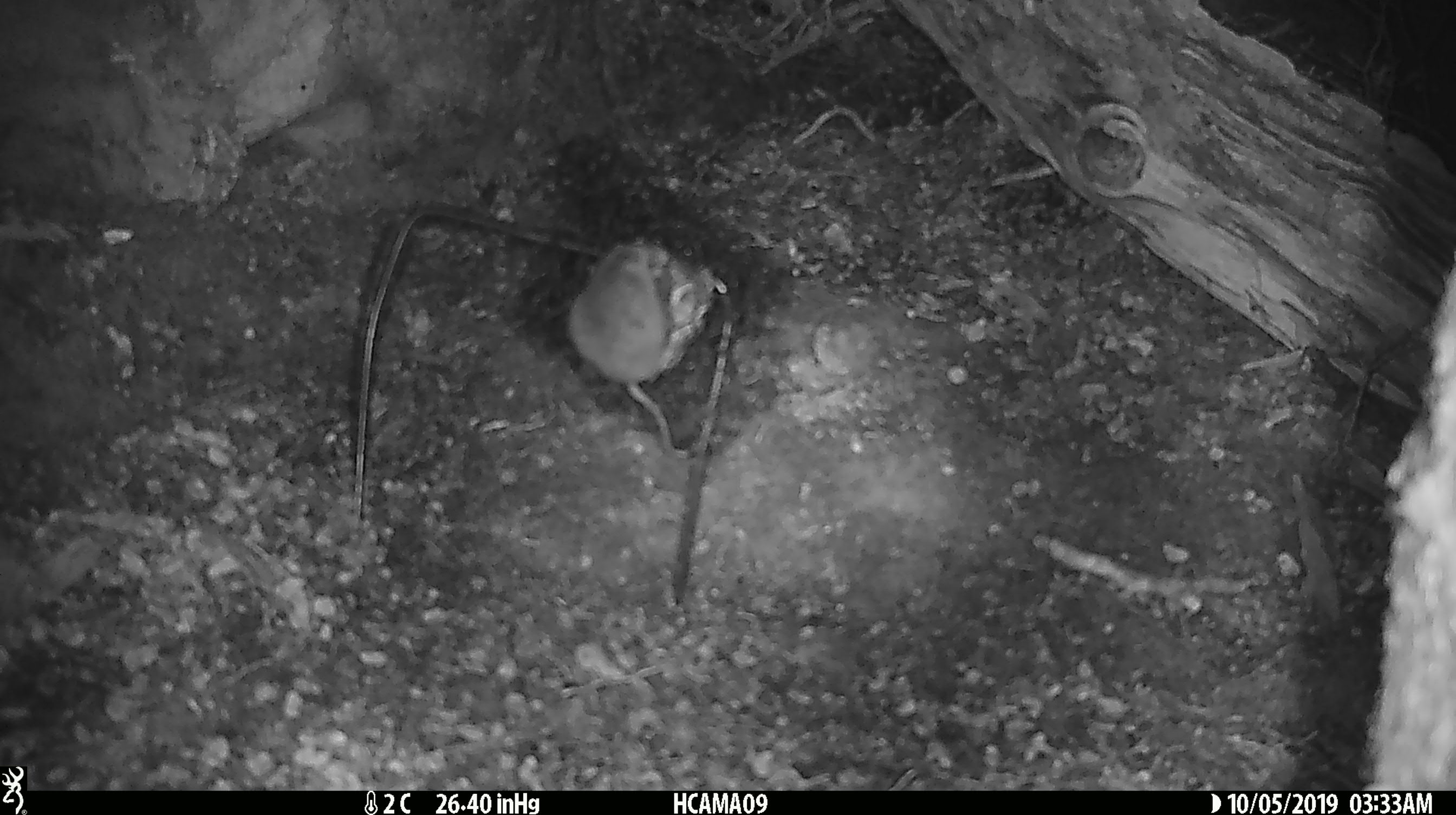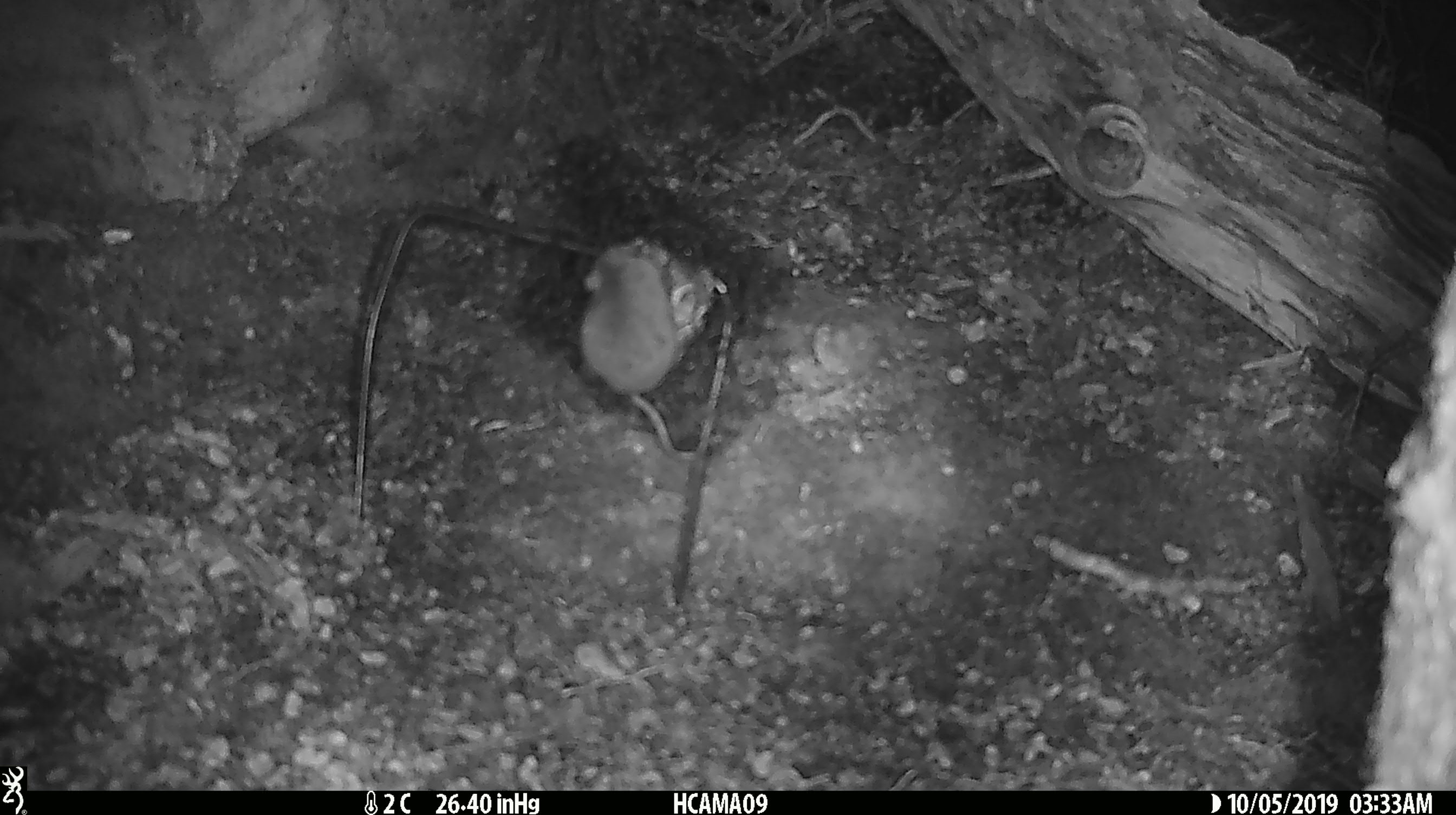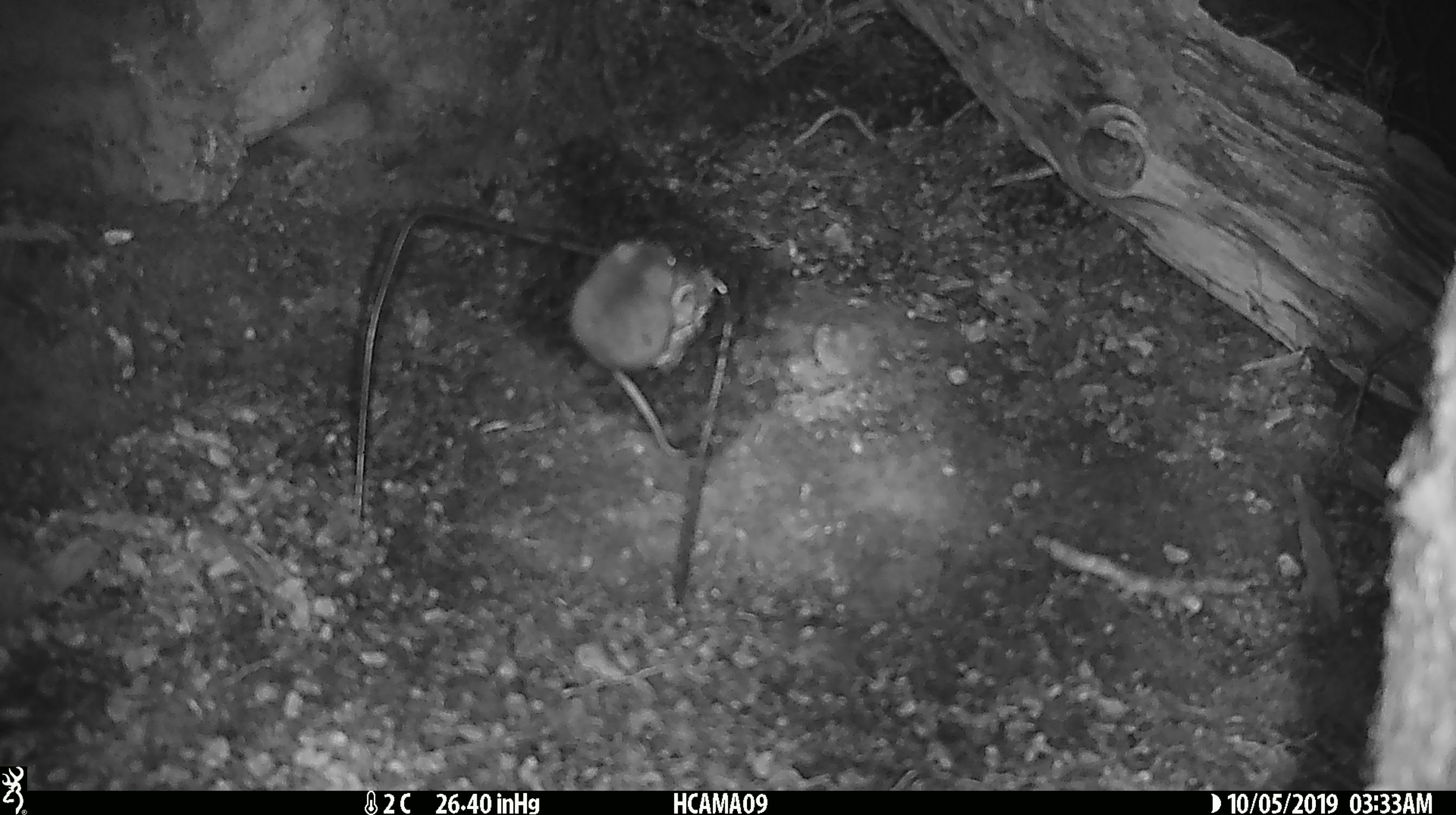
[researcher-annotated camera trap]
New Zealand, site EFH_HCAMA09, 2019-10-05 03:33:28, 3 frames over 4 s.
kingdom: Animalia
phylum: Chordata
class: Mammalia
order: Rodentia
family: Muridae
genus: Mus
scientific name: Mus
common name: mouse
Mouse (Mus).